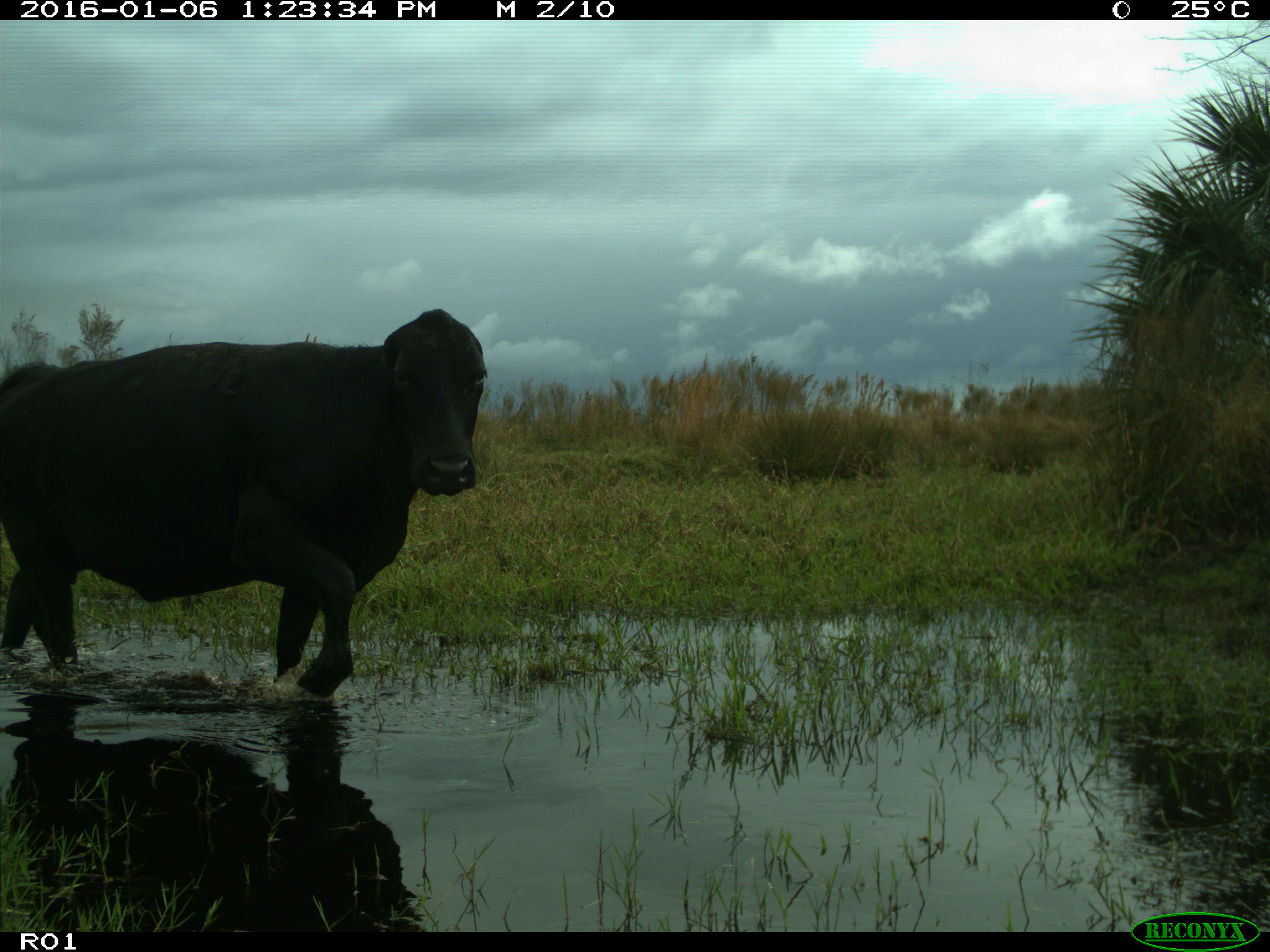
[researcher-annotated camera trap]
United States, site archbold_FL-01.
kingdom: Animalia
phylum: Chordata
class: Mammalia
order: Artiodactyla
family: Bovidae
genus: Bos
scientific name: Bos taurus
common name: domestic cow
Bos taurus (domestic cow).